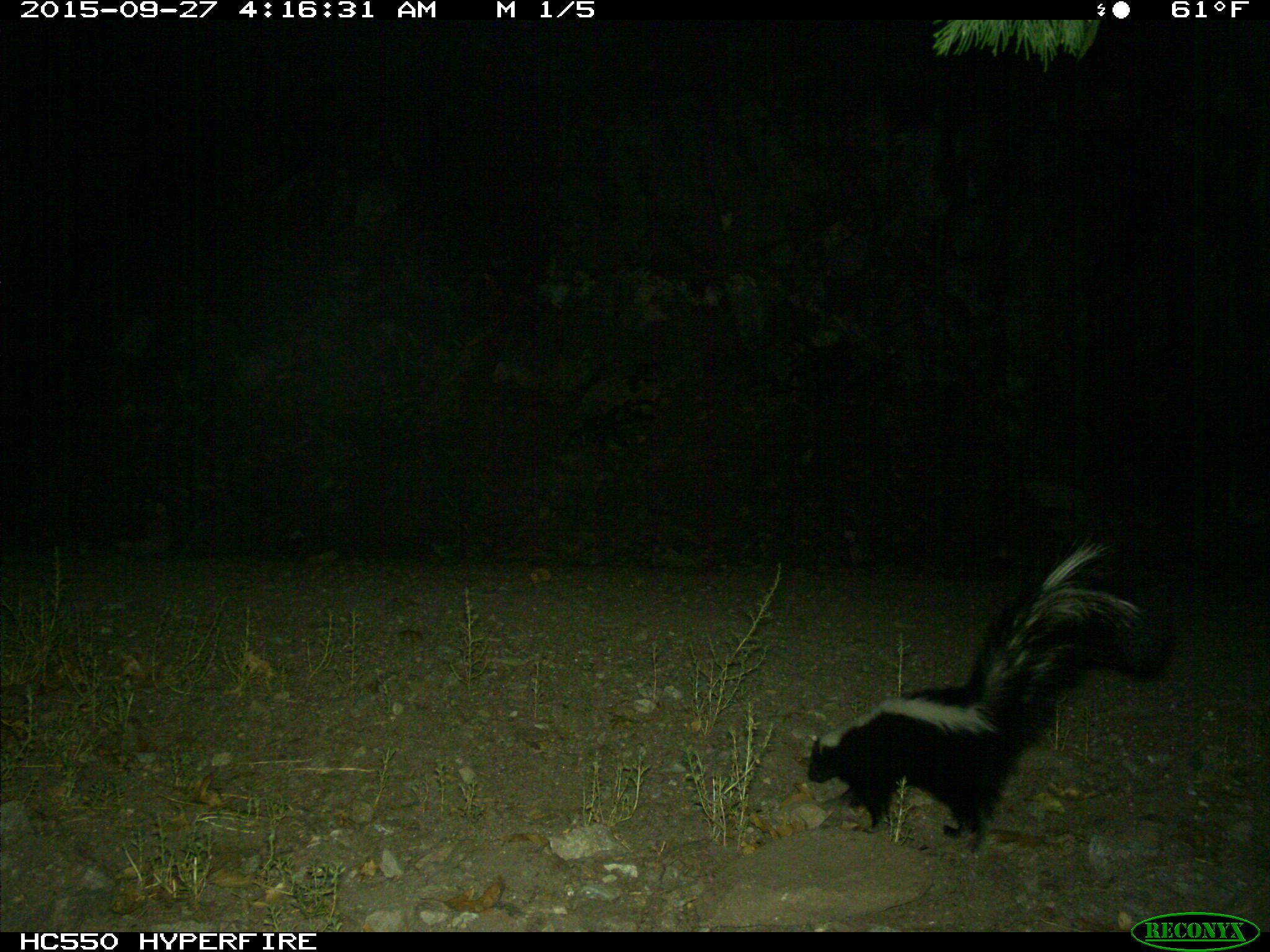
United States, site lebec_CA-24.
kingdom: Animalia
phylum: Chordata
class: Mammalia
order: Carnivora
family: Mephitidae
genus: Mephitis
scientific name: Mephitis mephitis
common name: striped skunk